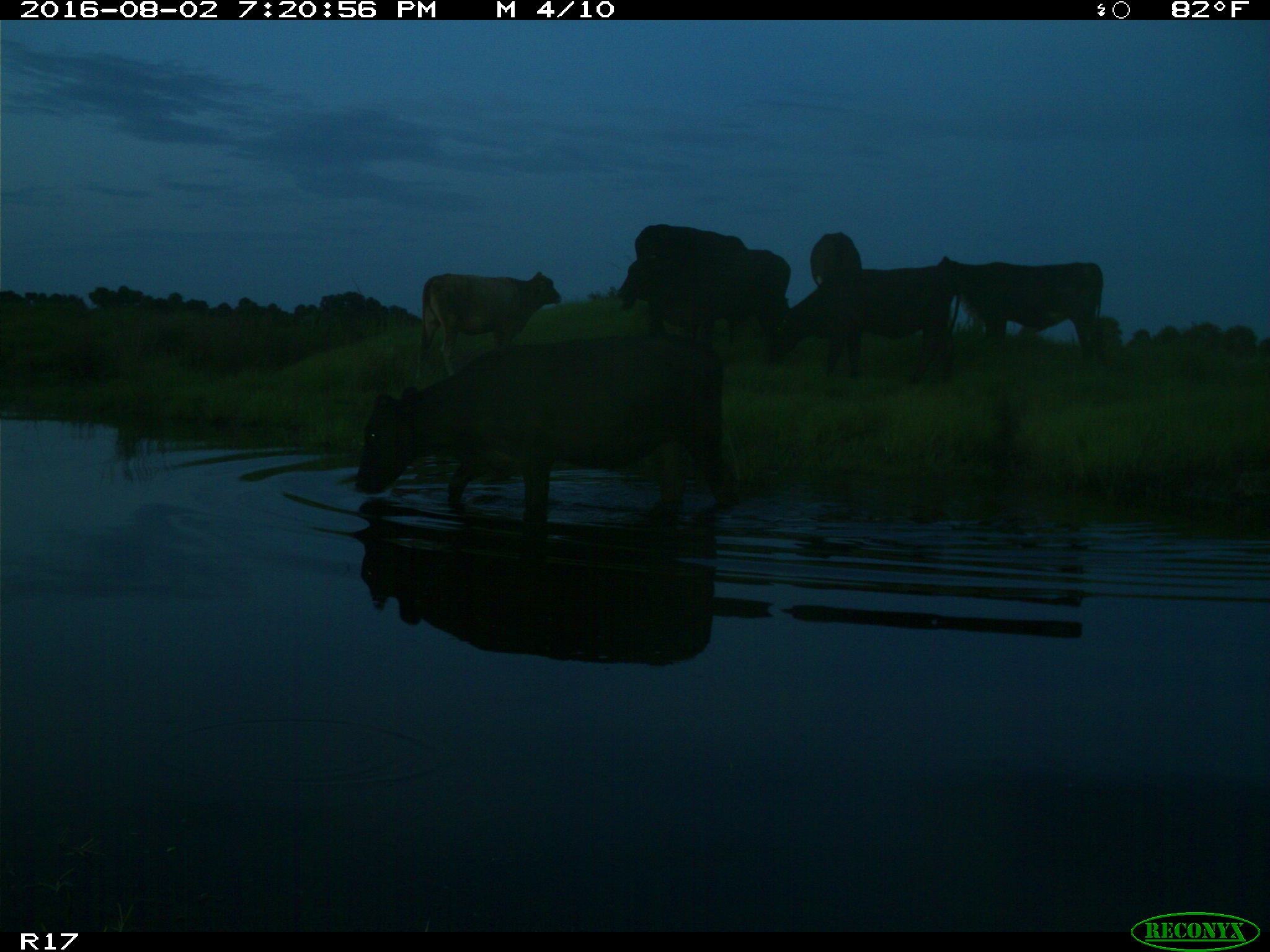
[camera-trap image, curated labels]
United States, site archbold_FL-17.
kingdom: Animalia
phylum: Chordata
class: Mammalia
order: Artiodactyla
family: Bovidae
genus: Bos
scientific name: Bos taurus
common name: domestic cow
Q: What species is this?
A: Bos taurus (domestic cow).